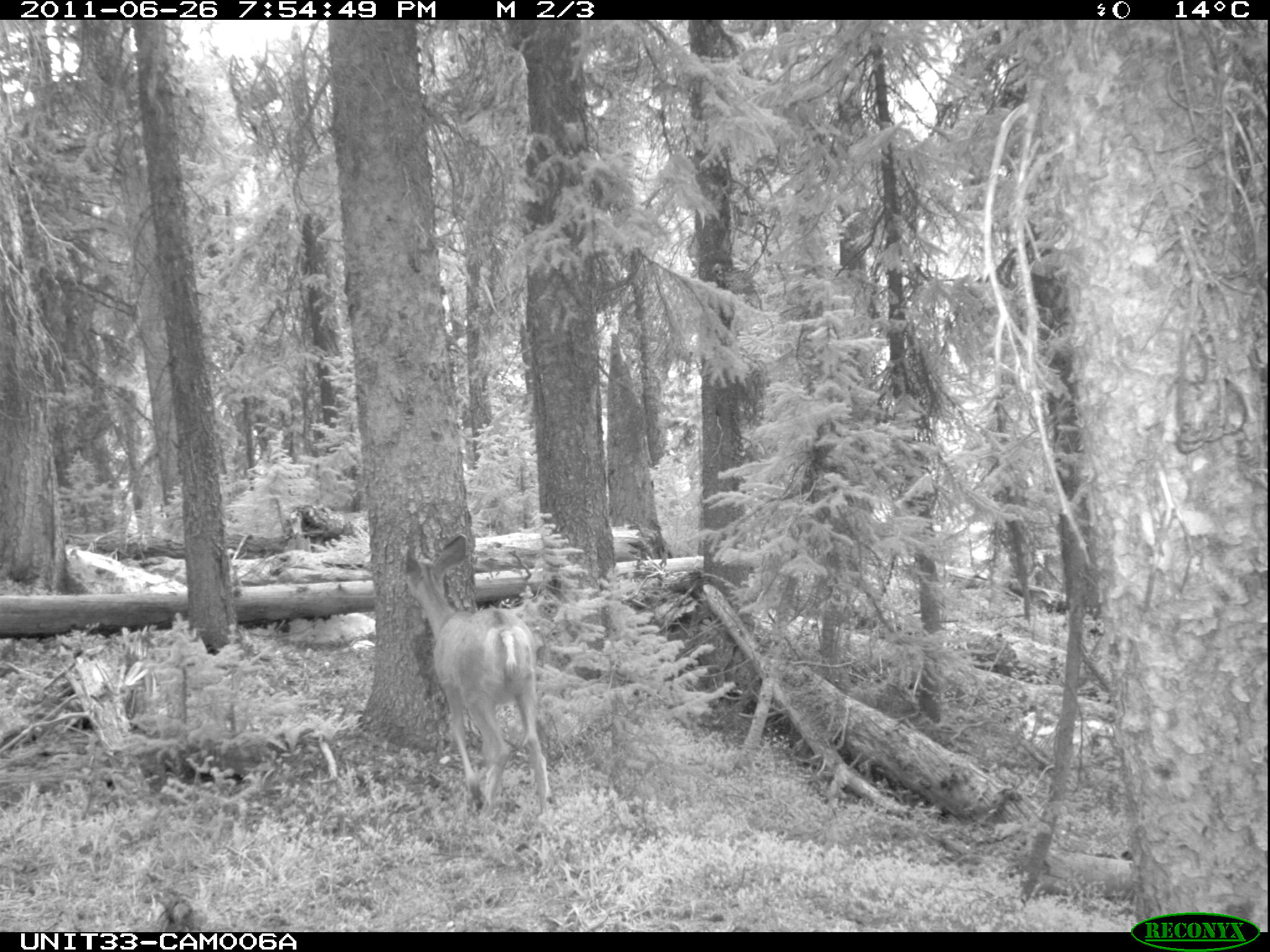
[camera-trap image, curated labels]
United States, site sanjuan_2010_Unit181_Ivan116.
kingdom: Animalia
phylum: Chordata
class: Mammalia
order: Artiodactyla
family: Cervidae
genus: Odocoileus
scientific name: Odocoileus hemionus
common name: mule deer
Odocoileus hemionus (mule deer).